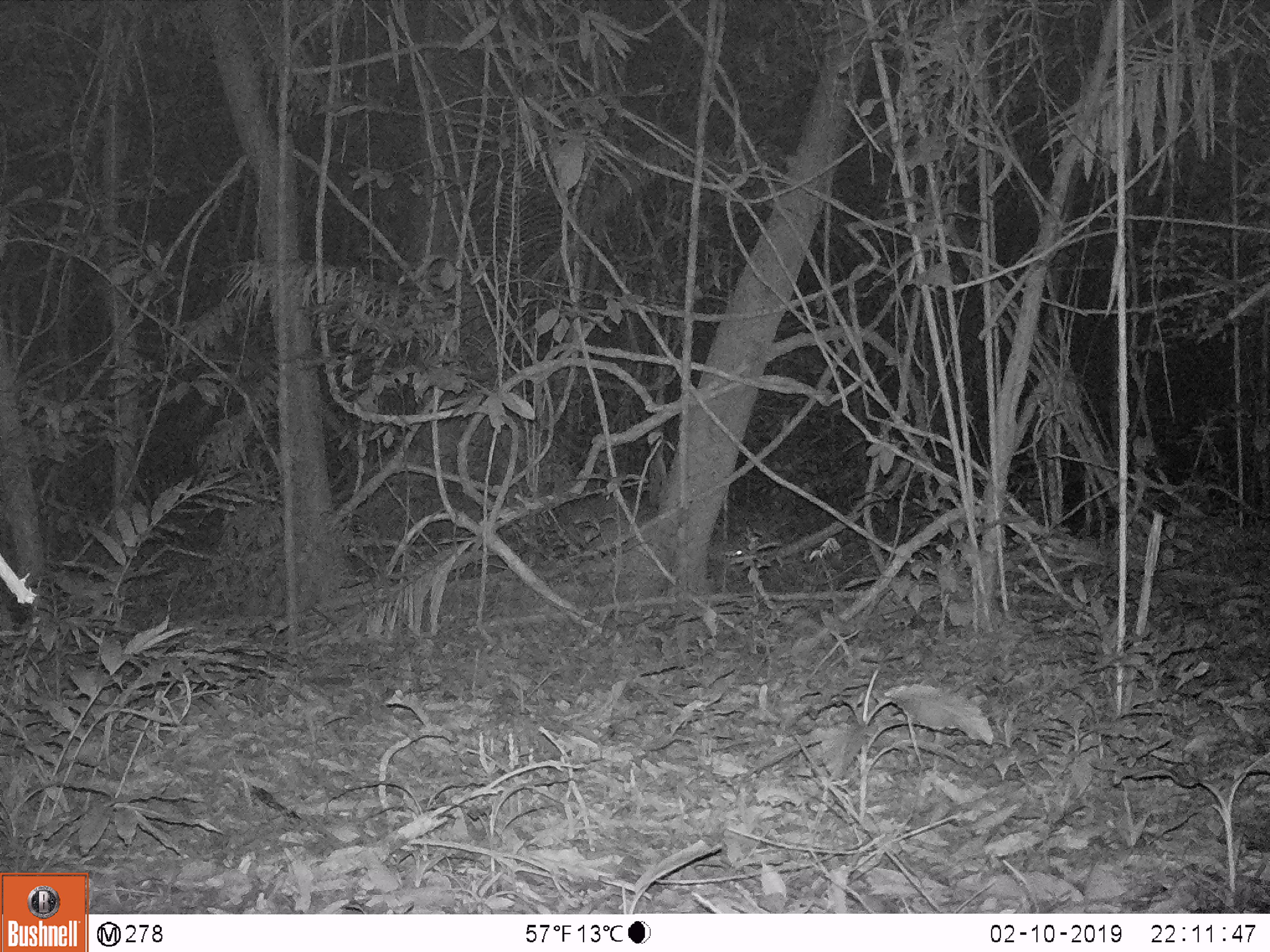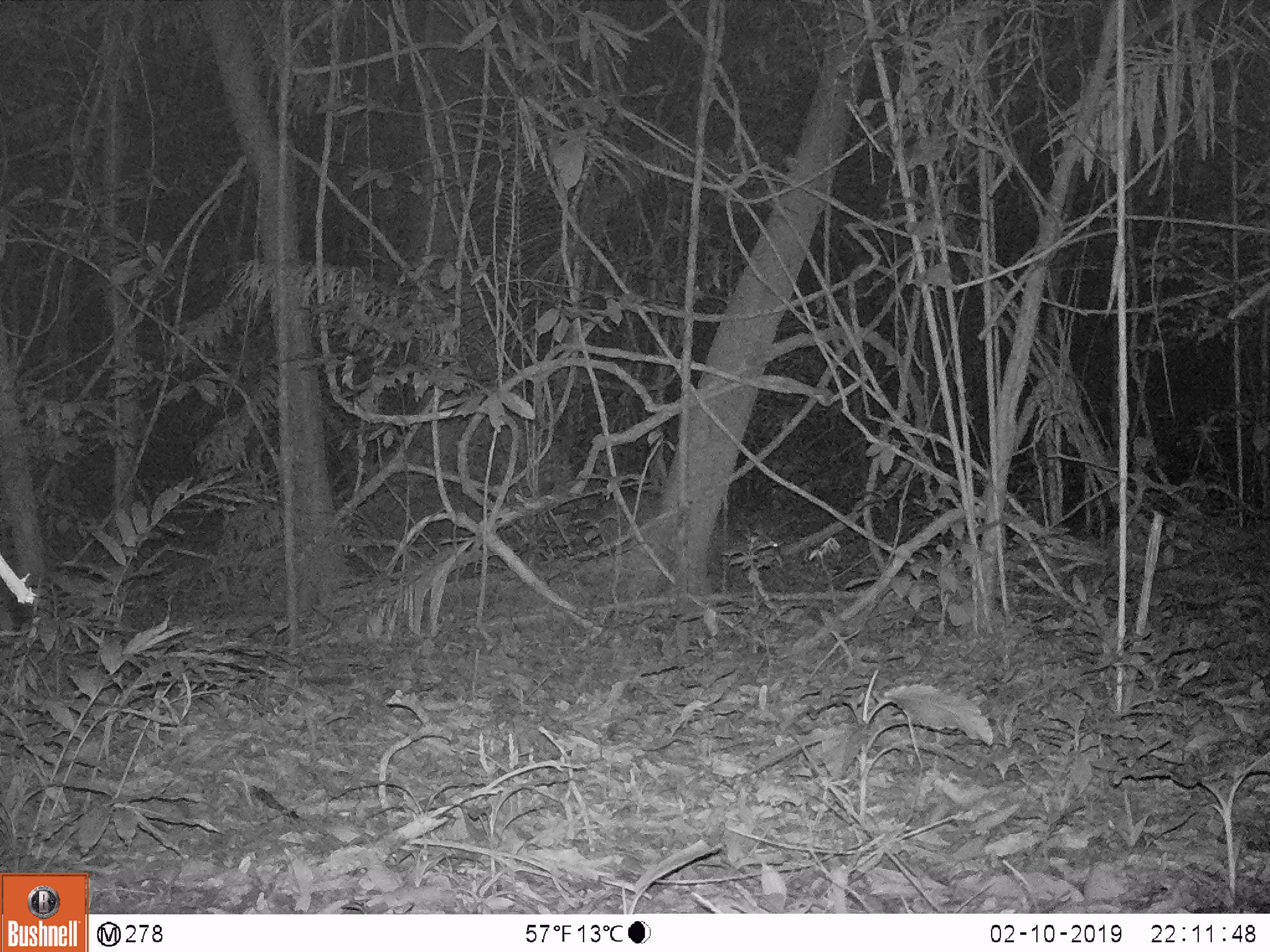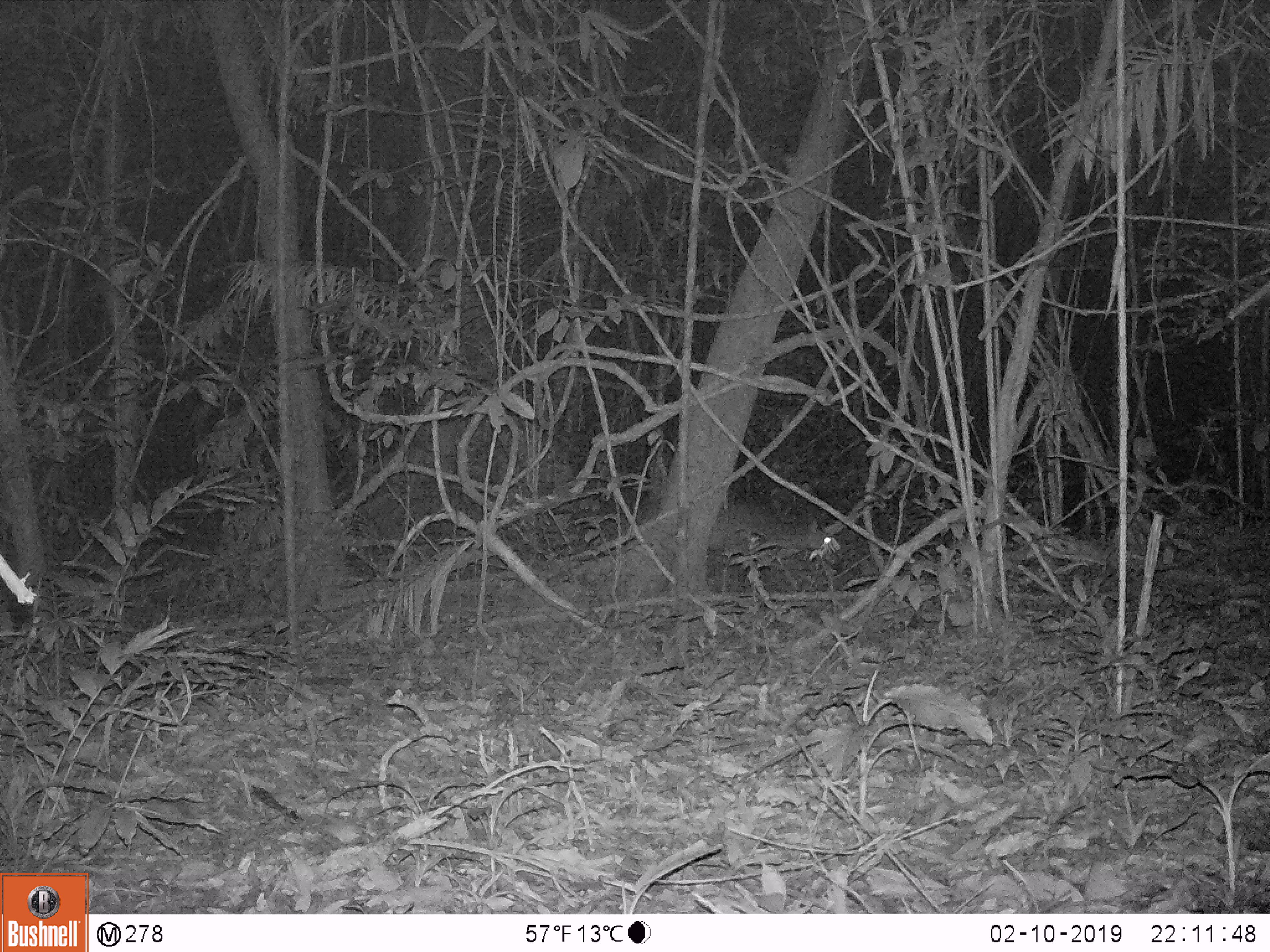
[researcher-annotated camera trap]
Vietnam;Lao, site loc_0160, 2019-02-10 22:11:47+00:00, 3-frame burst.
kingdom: Animalia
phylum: Chordata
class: Mammalia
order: Artiodactyla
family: Cervidae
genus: Muntiacus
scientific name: Muntiacus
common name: muntjacs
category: unidentified muntjac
Unidentified muntjac (muntjacs) (Muntiacus). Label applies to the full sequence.